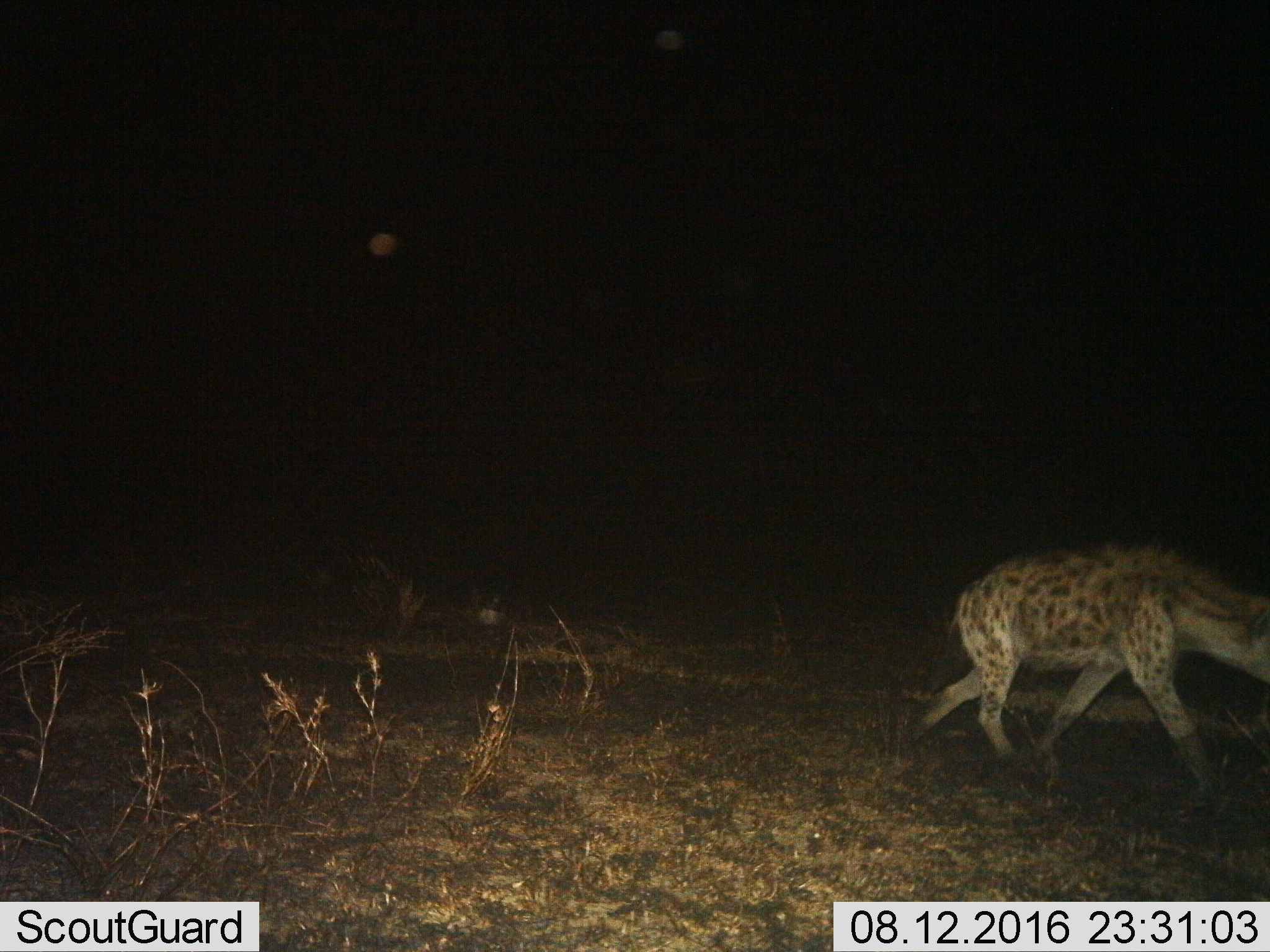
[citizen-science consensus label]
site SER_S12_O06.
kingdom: Animalia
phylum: Chordata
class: Mammalia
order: Carnivora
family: Hyaenidae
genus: Crocuta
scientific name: Crocuta crocuta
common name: spotted hyena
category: hyenaspotted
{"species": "hyenaspotted (spotted hyena) (Crocuta crocuta)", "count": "1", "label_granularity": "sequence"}